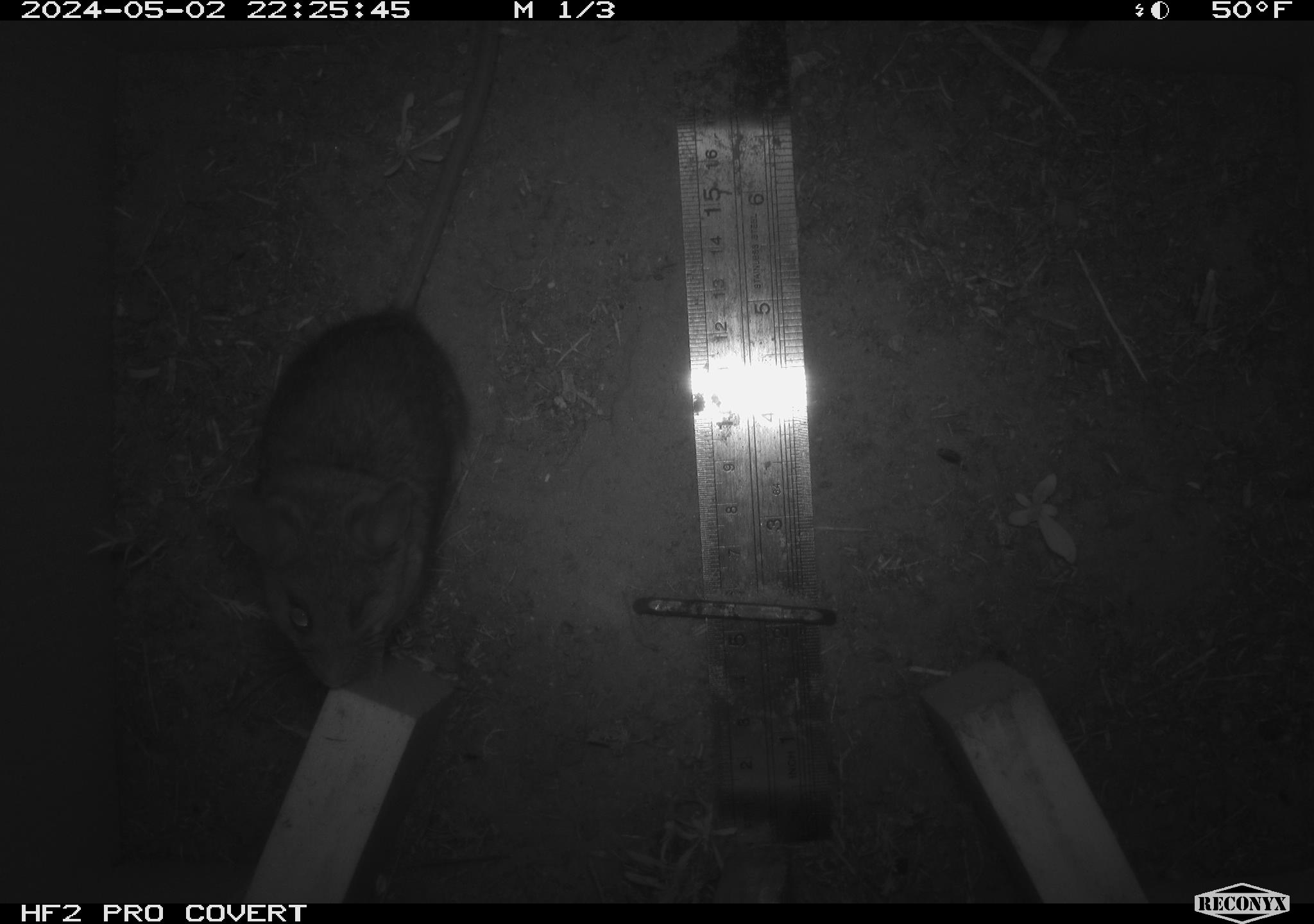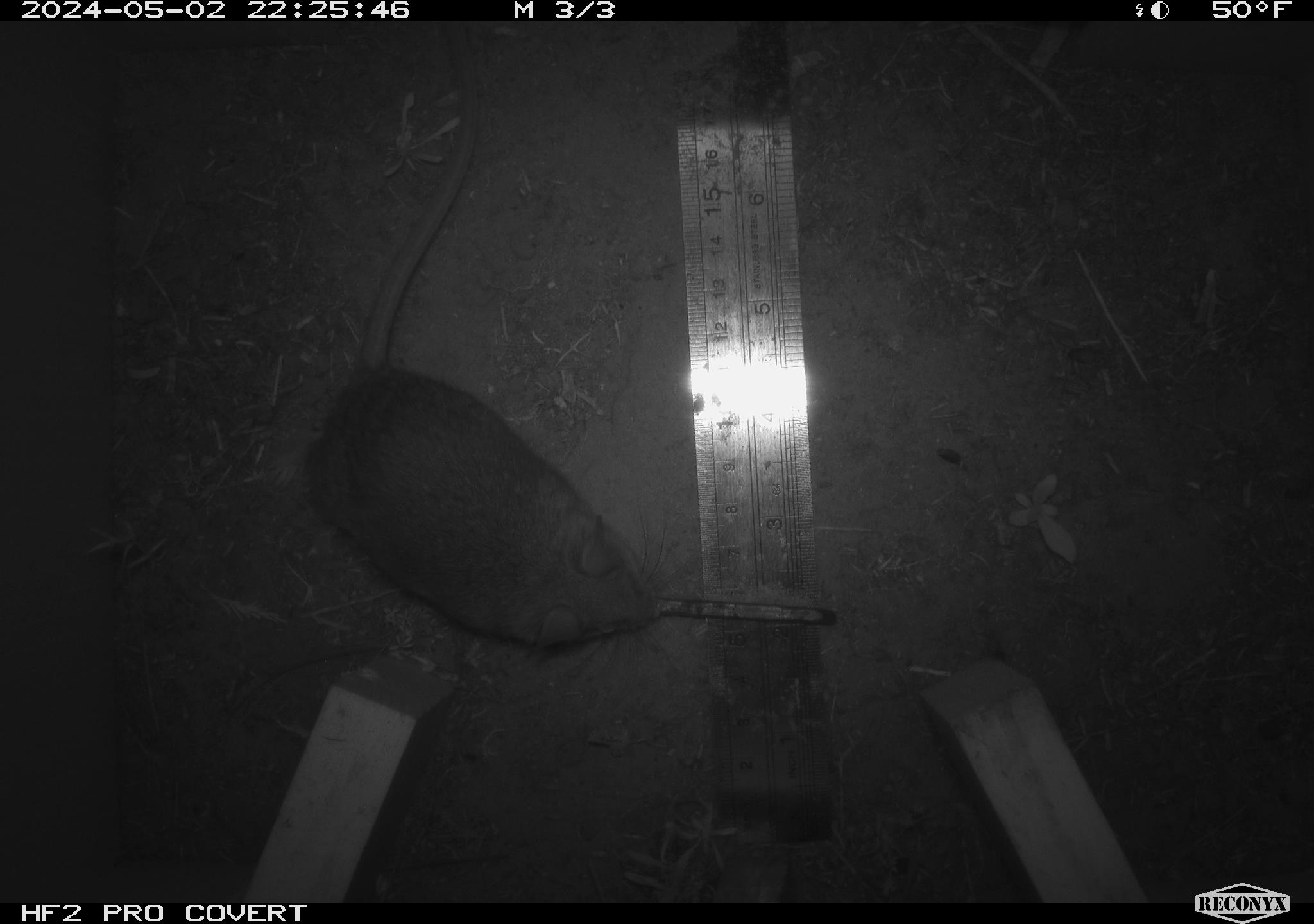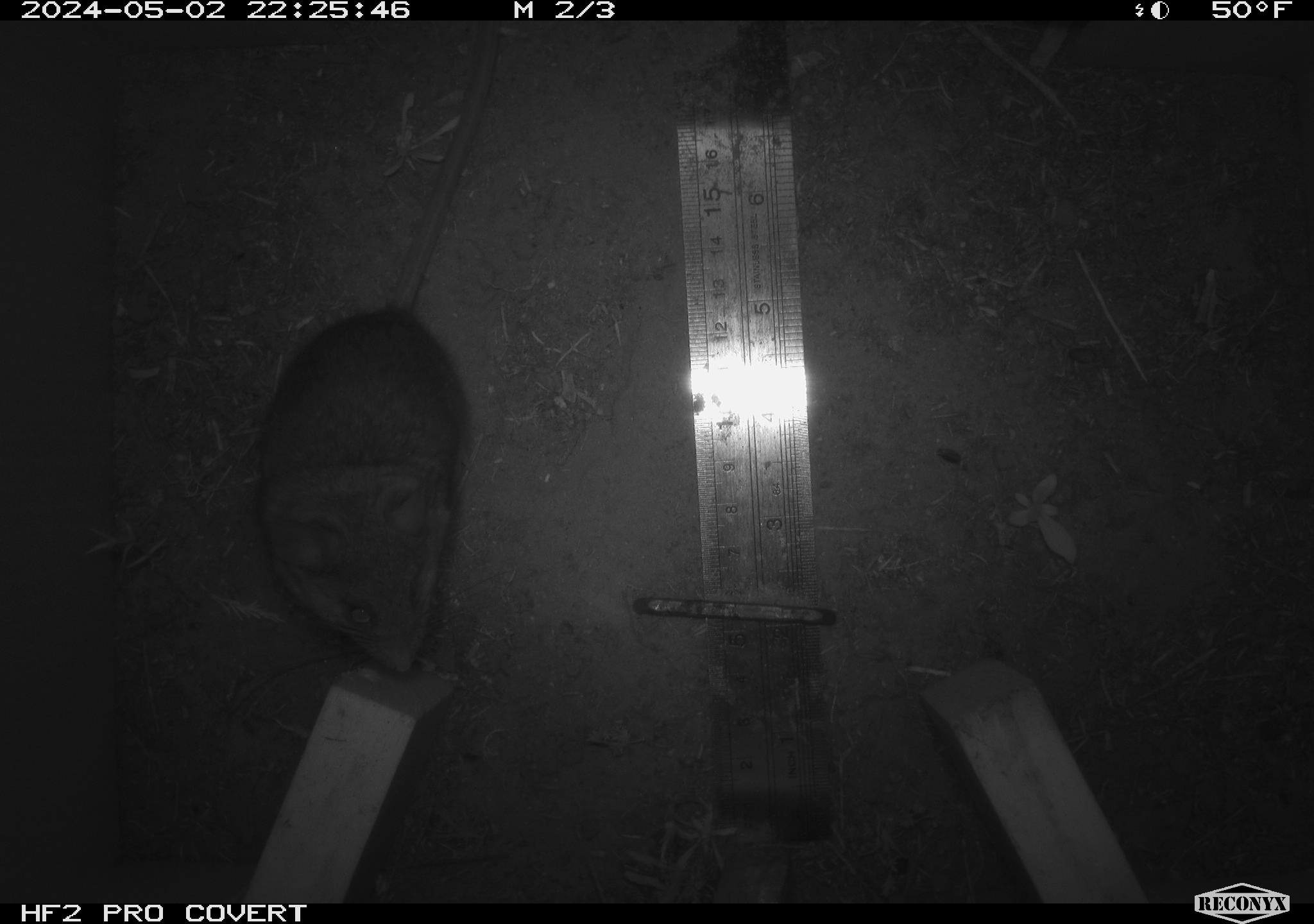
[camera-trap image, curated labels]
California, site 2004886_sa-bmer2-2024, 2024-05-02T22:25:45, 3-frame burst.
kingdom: Animalia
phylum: Chordata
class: Mammalia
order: Rodentia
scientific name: Rodentia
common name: woodrat or rat or mouse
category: woodrat or rat or mouse species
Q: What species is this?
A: Woodrat or rat or mouse species (woodrat or rat or mouse) (Rodentia).